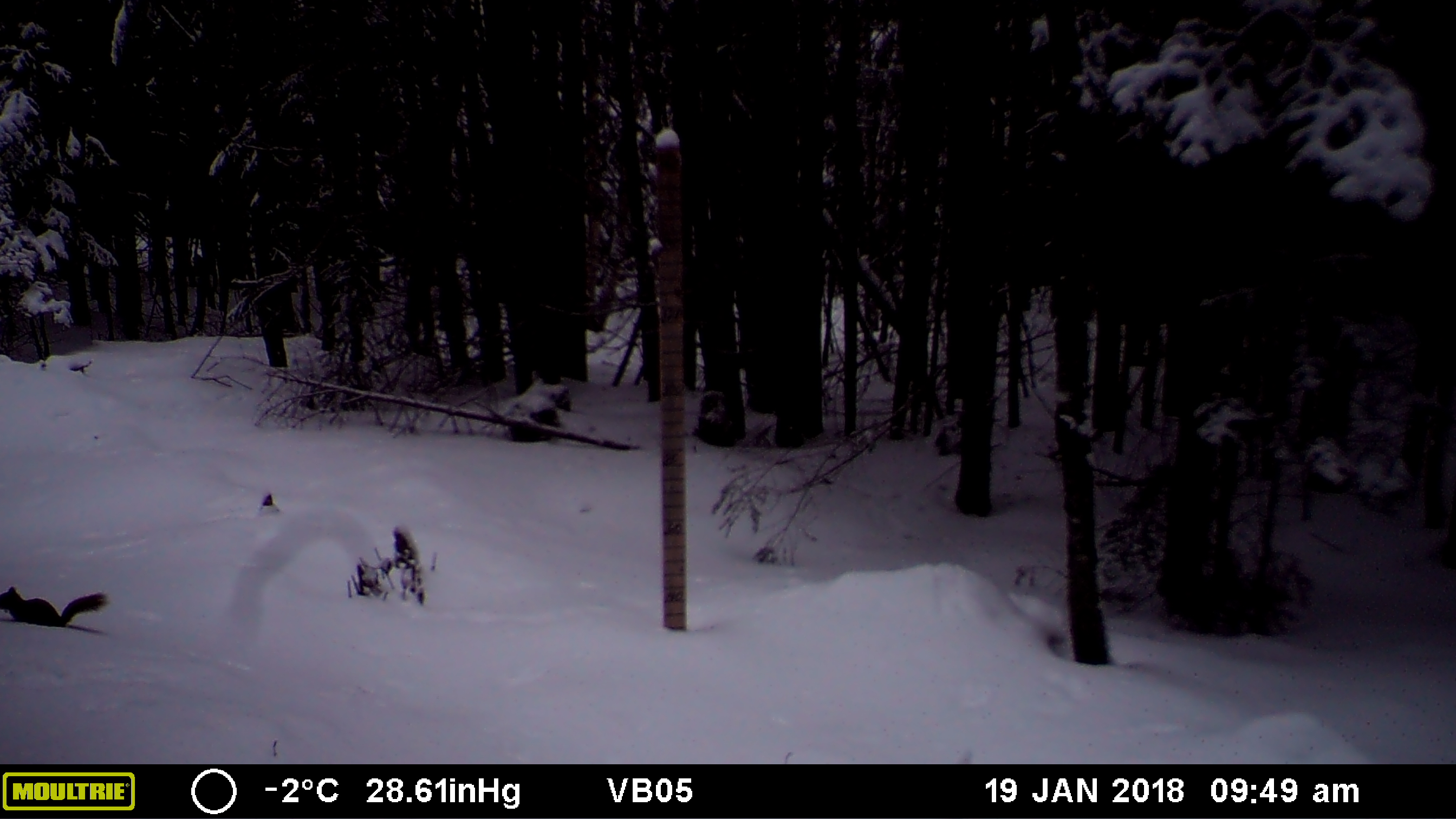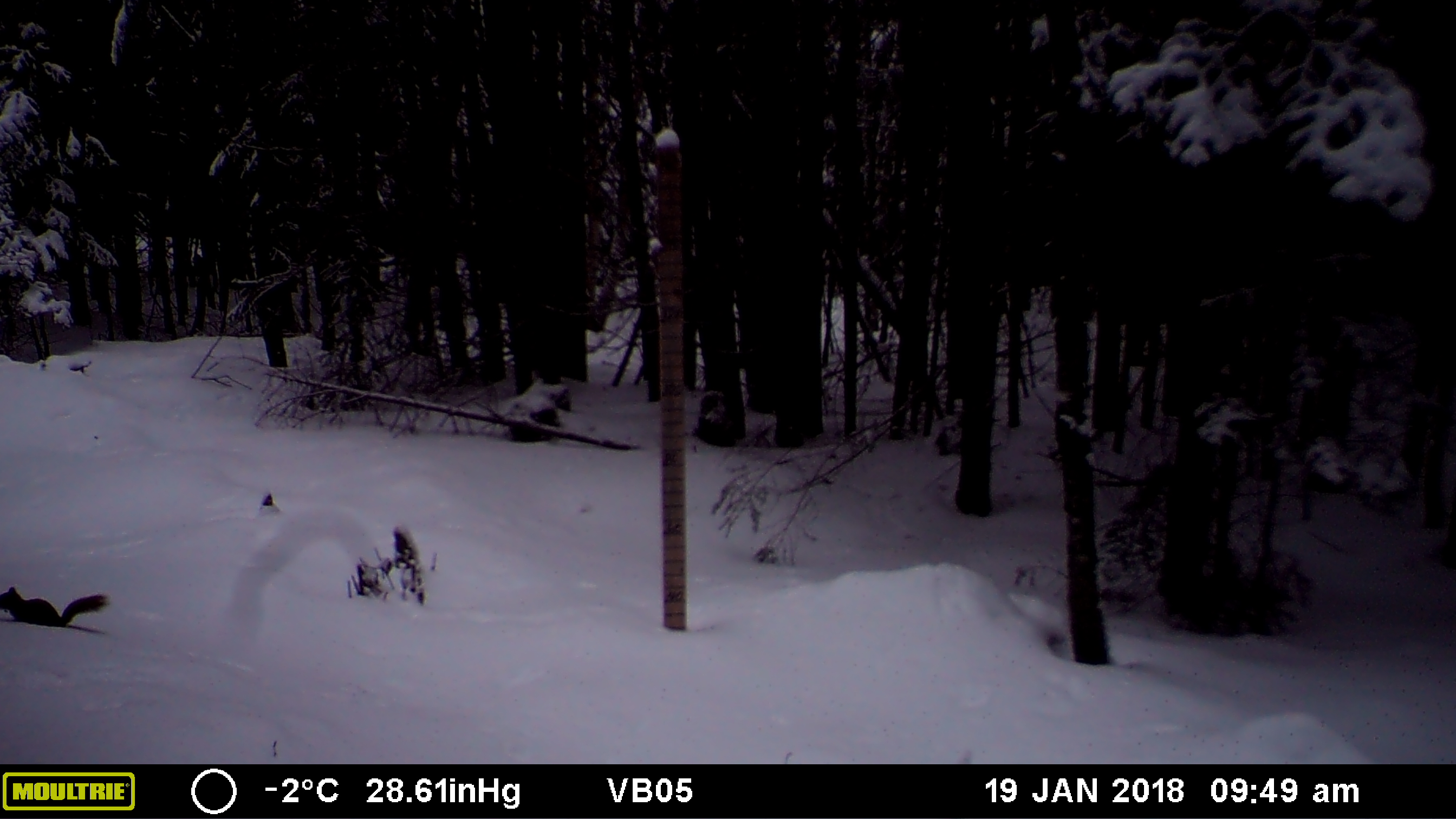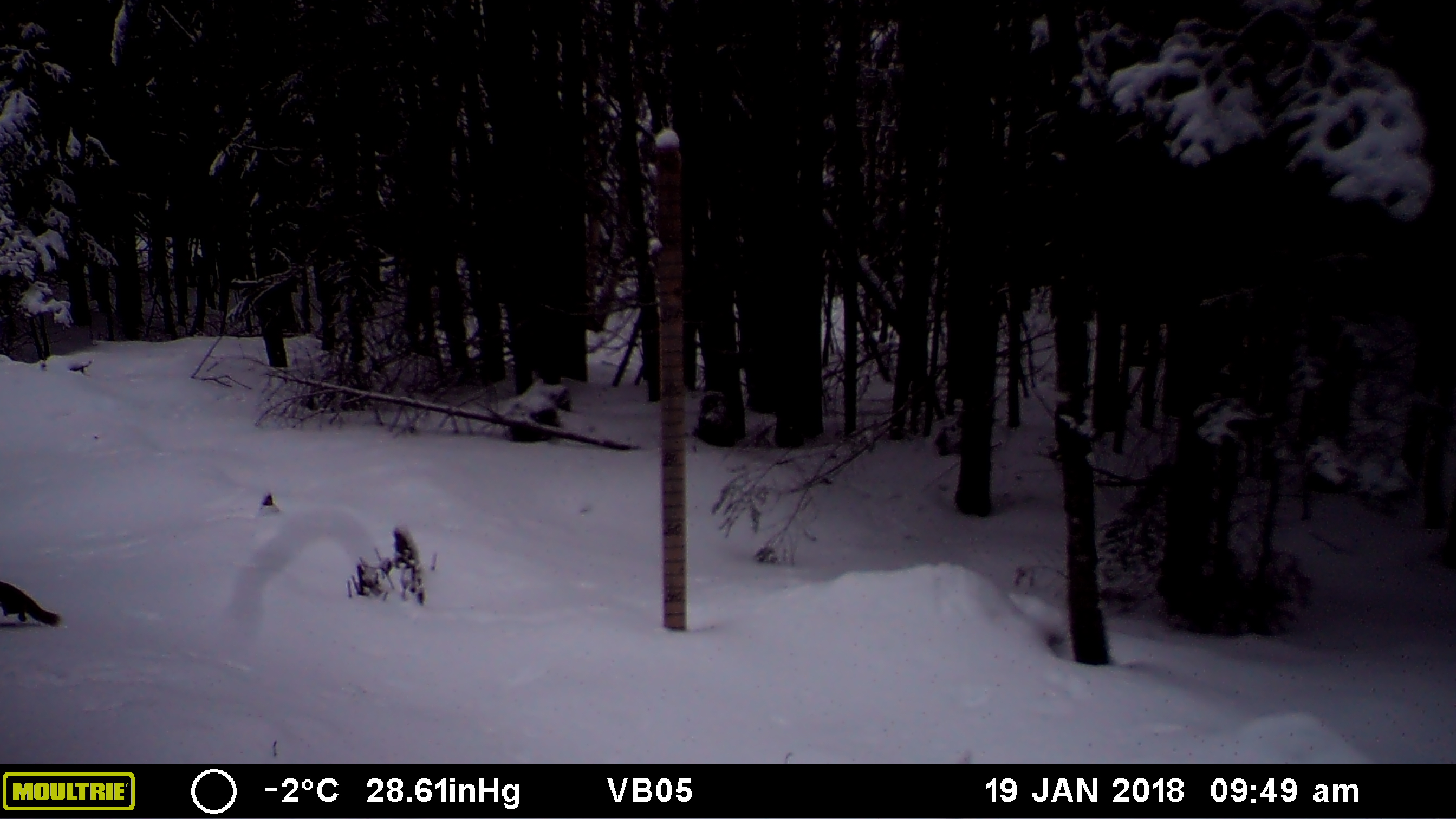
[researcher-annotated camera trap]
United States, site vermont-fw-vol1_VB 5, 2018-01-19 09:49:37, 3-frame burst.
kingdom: Animalia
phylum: Chordata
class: Mammalia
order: Rodentia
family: Sciuridae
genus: Tamiasciurus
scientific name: Tamiasciurus hudsonicus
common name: red squirrel